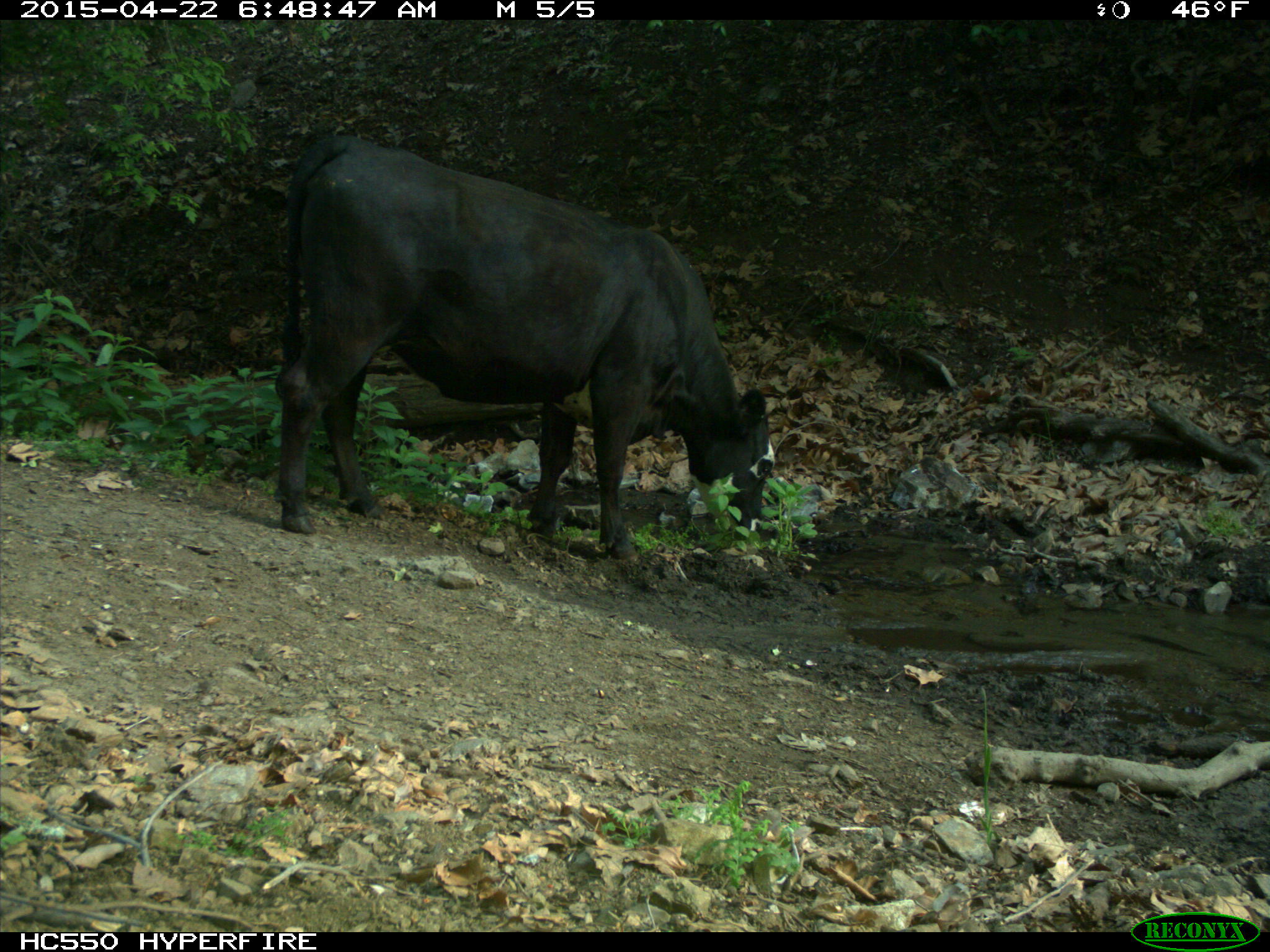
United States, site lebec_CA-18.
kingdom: Animalia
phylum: Chordata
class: Mammalia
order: Artiodactyla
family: Bovidae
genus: Bos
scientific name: Bos taurus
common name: domestic cow